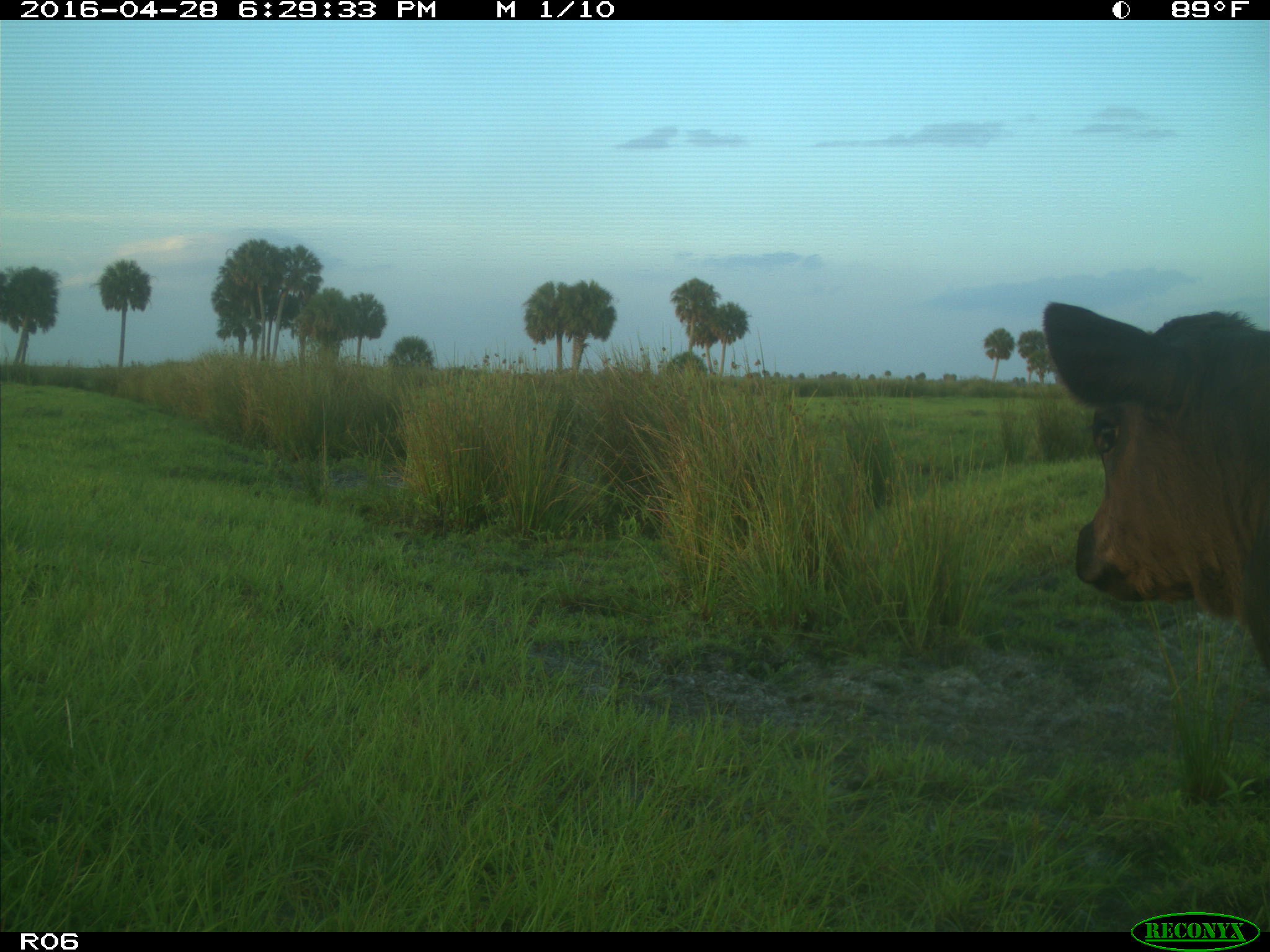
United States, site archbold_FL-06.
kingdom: Animalia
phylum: Chordata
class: Mammalia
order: Artiodactyla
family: Bovidae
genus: Bos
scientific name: Bos taurus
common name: domestic cow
Bos taurus (domestic cow).